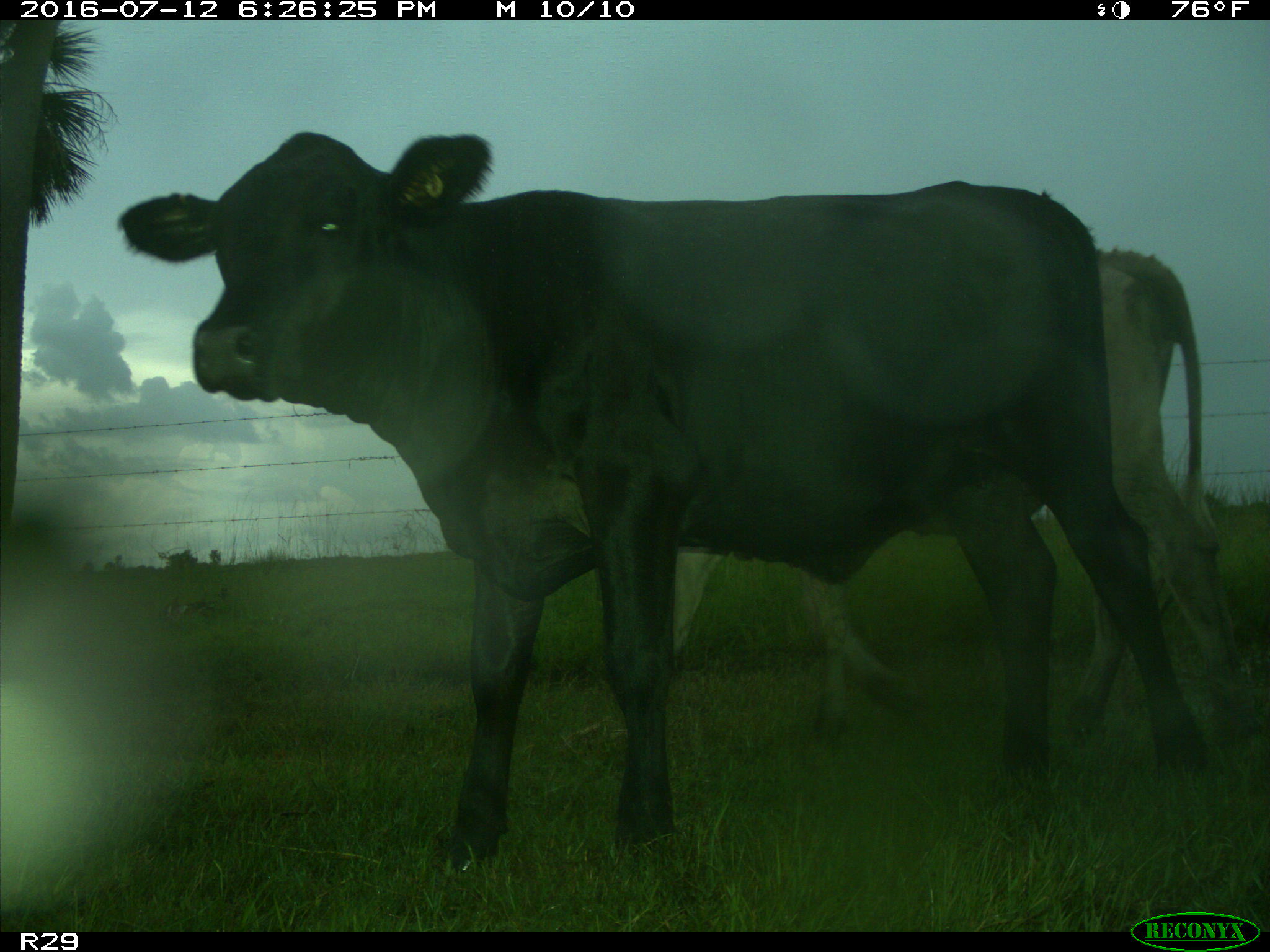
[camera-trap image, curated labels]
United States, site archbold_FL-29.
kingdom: Animalia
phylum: Chordata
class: Mammalia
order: Artiodactyla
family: Bovidae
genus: Bos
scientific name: Bos taurus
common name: domestic cow